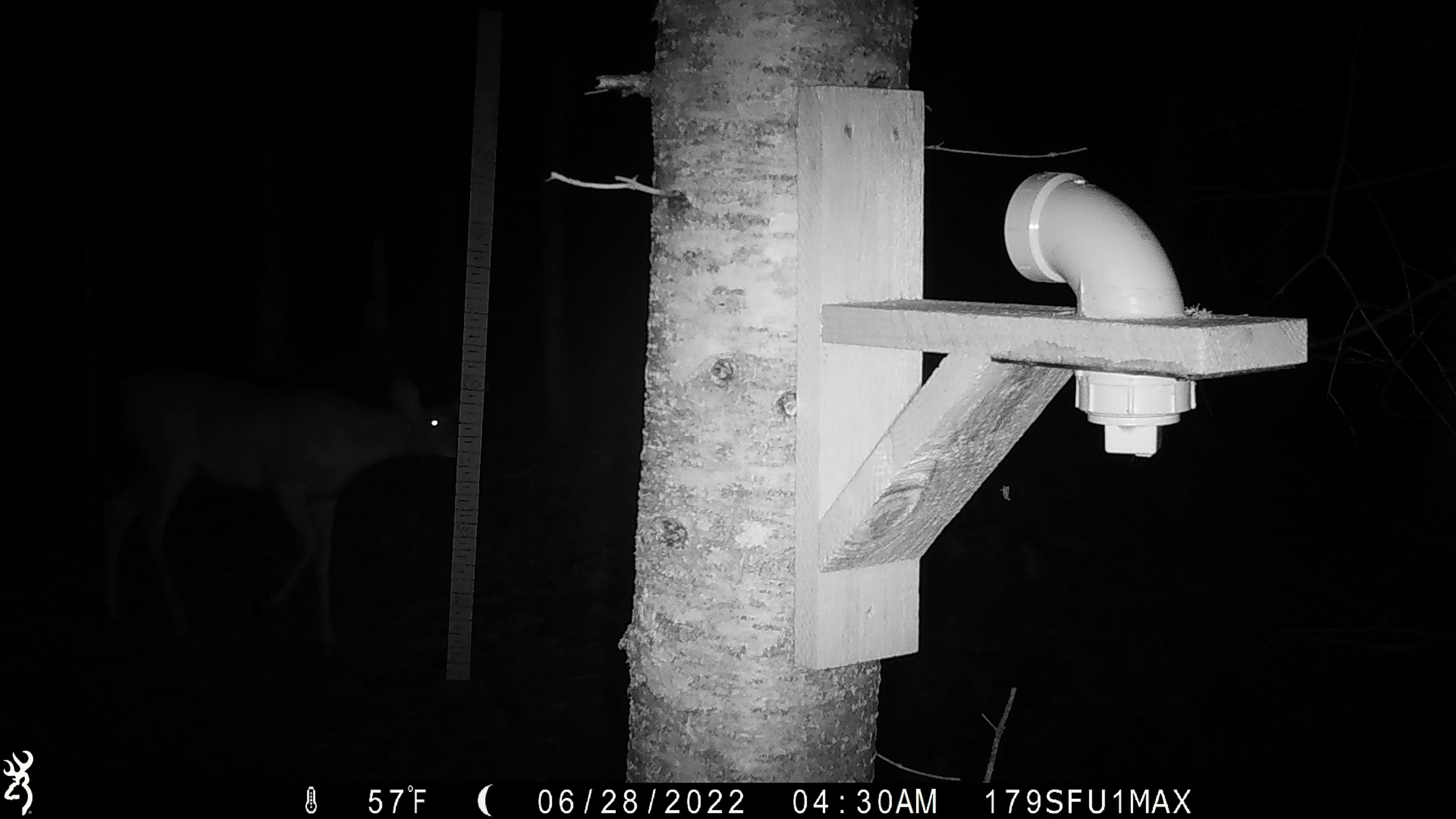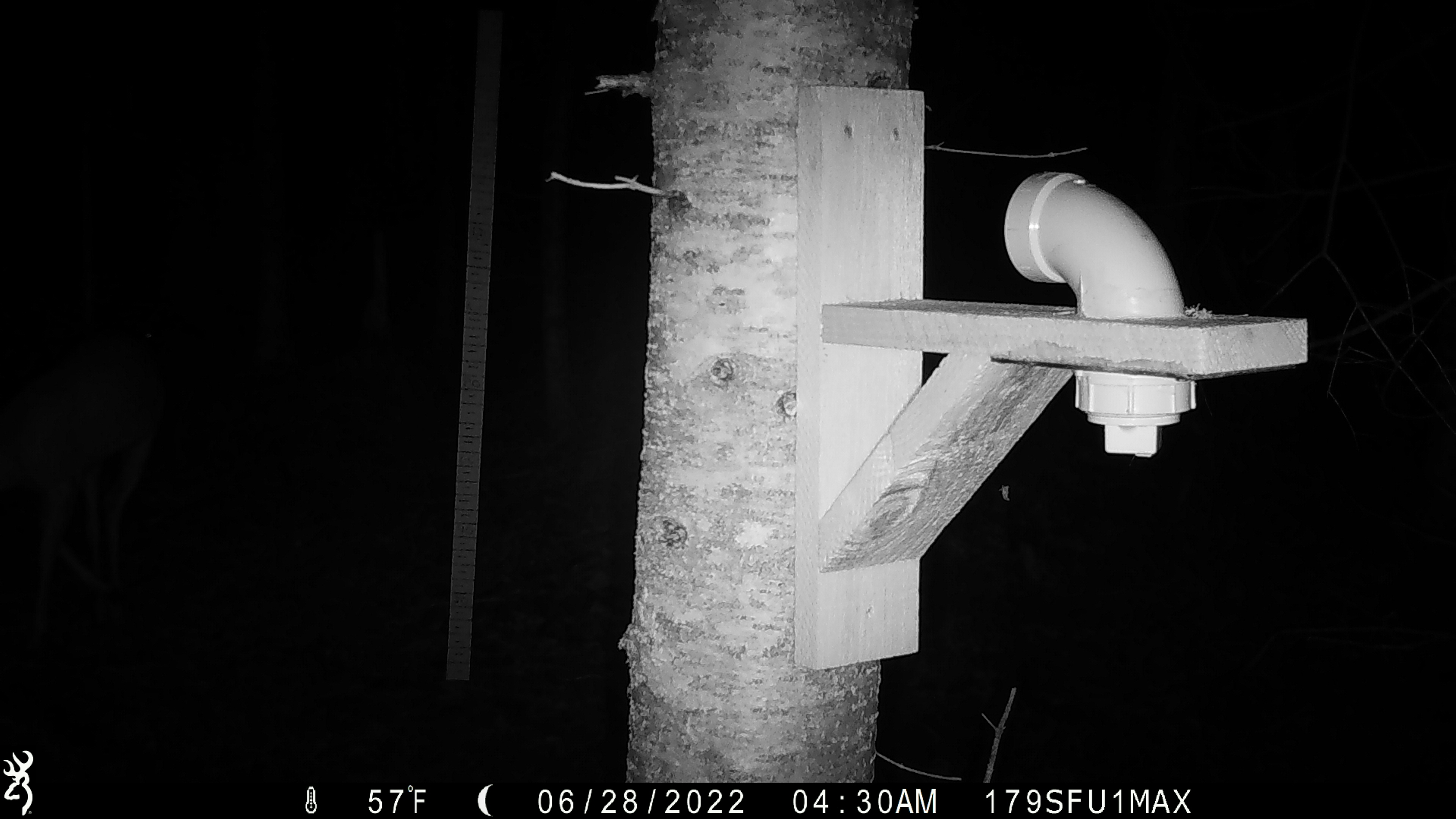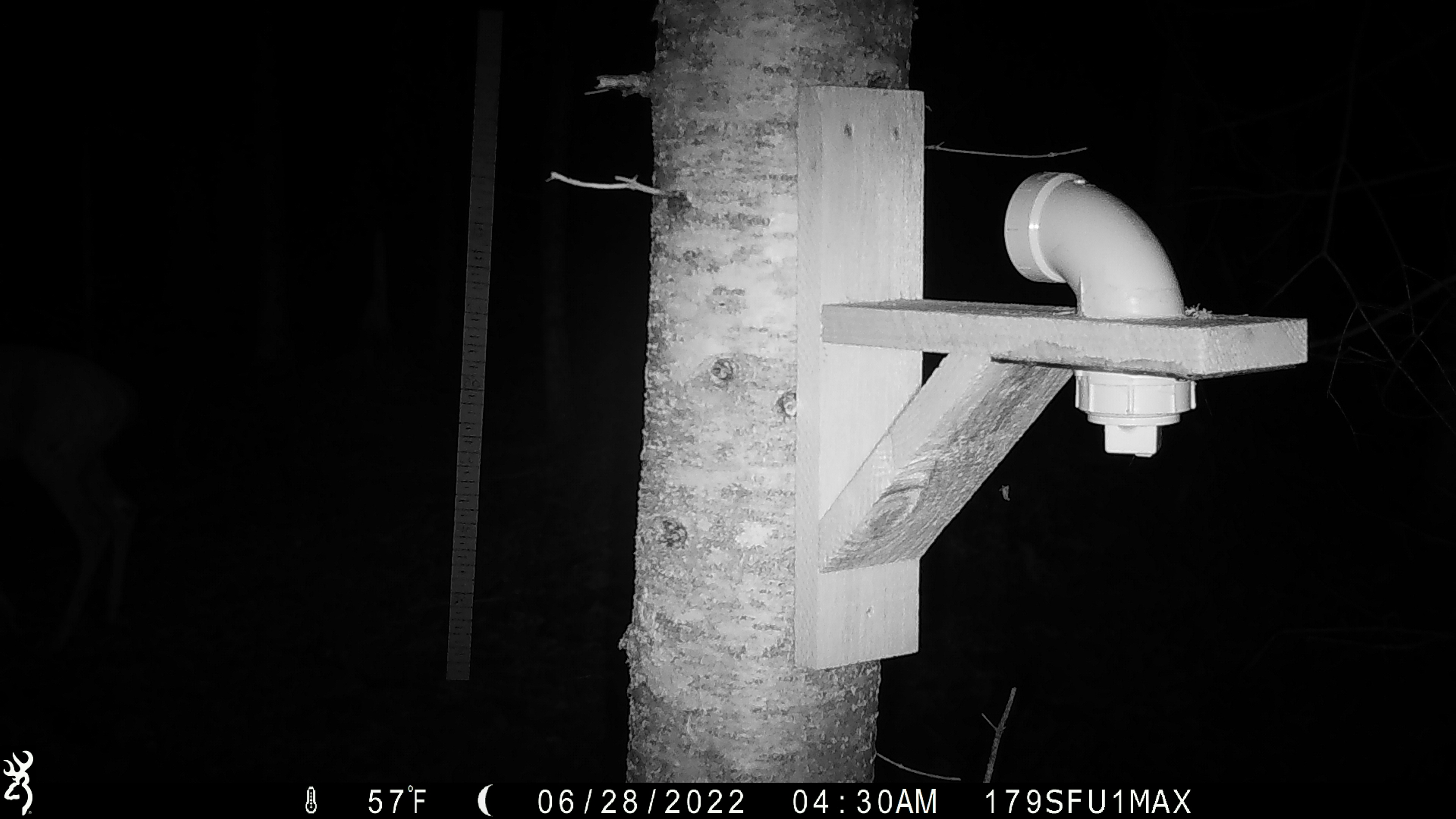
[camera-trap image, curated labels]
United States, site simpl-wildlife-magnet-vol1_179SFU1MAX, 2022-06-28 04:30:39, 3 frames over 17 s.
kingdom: Animalia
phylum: Chordata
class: Mammalia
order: Artiodactyla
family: Cervidae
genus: Odocoileus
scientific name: Odocoileus virginianus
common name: white-tailed deer